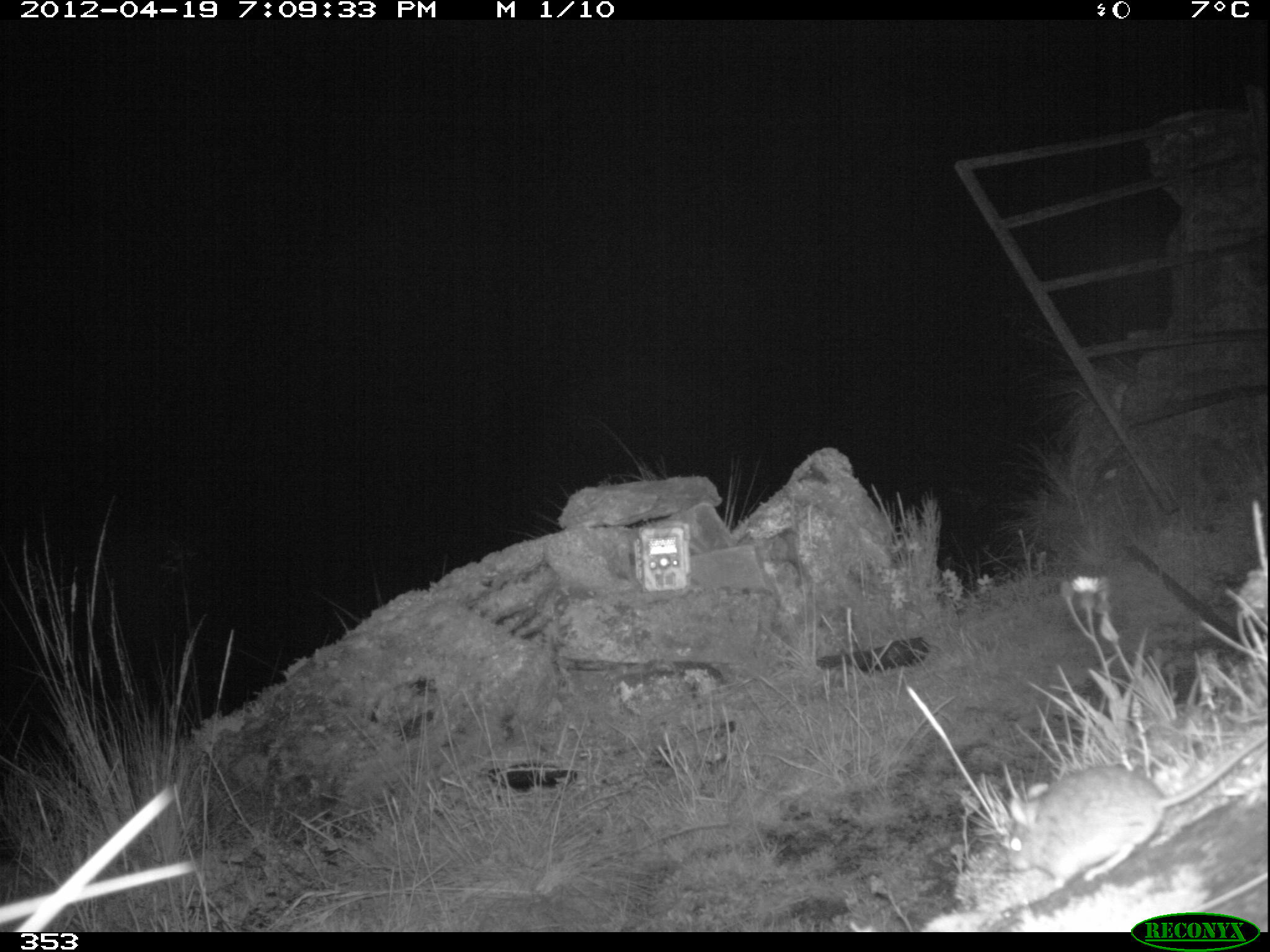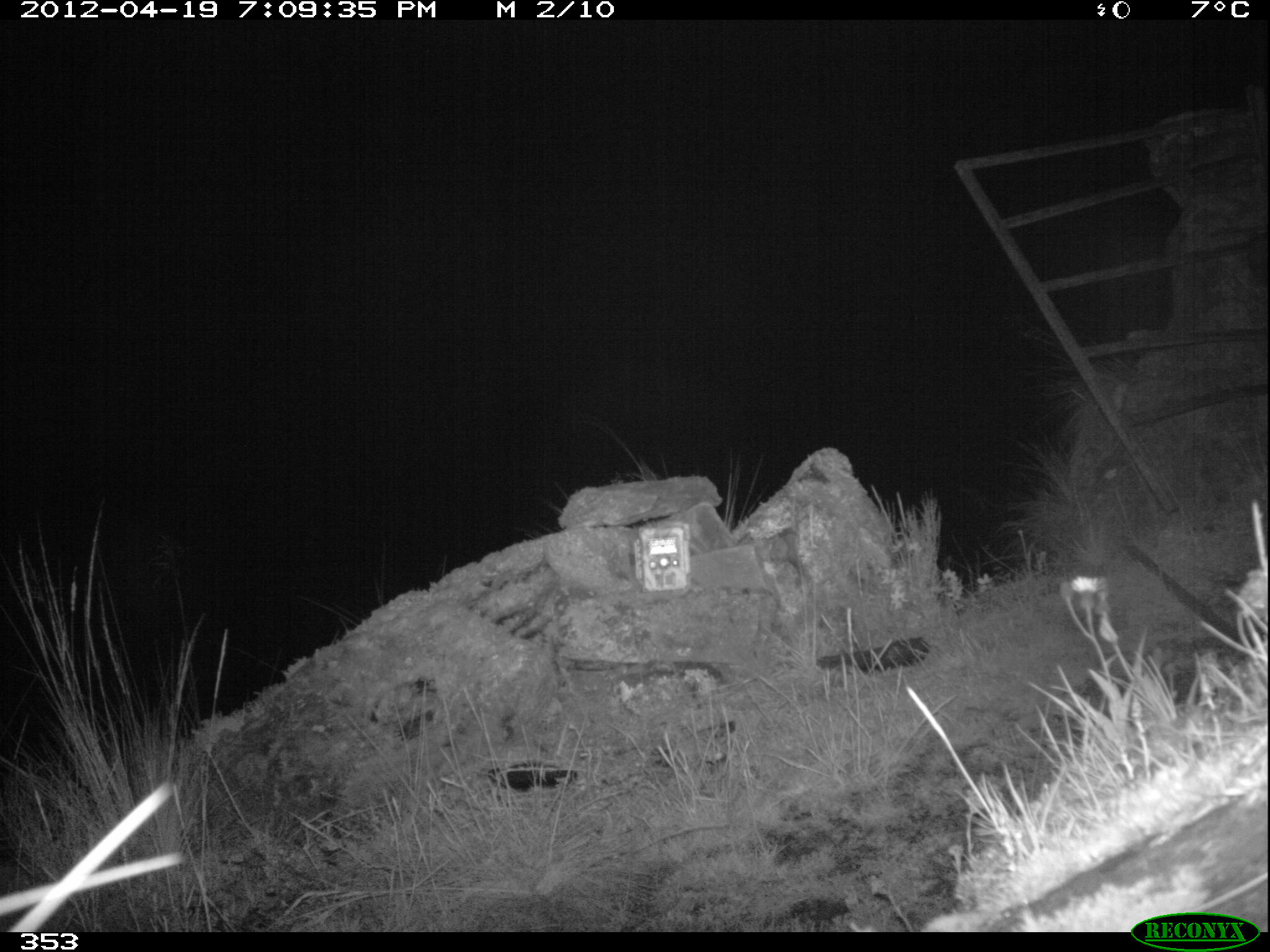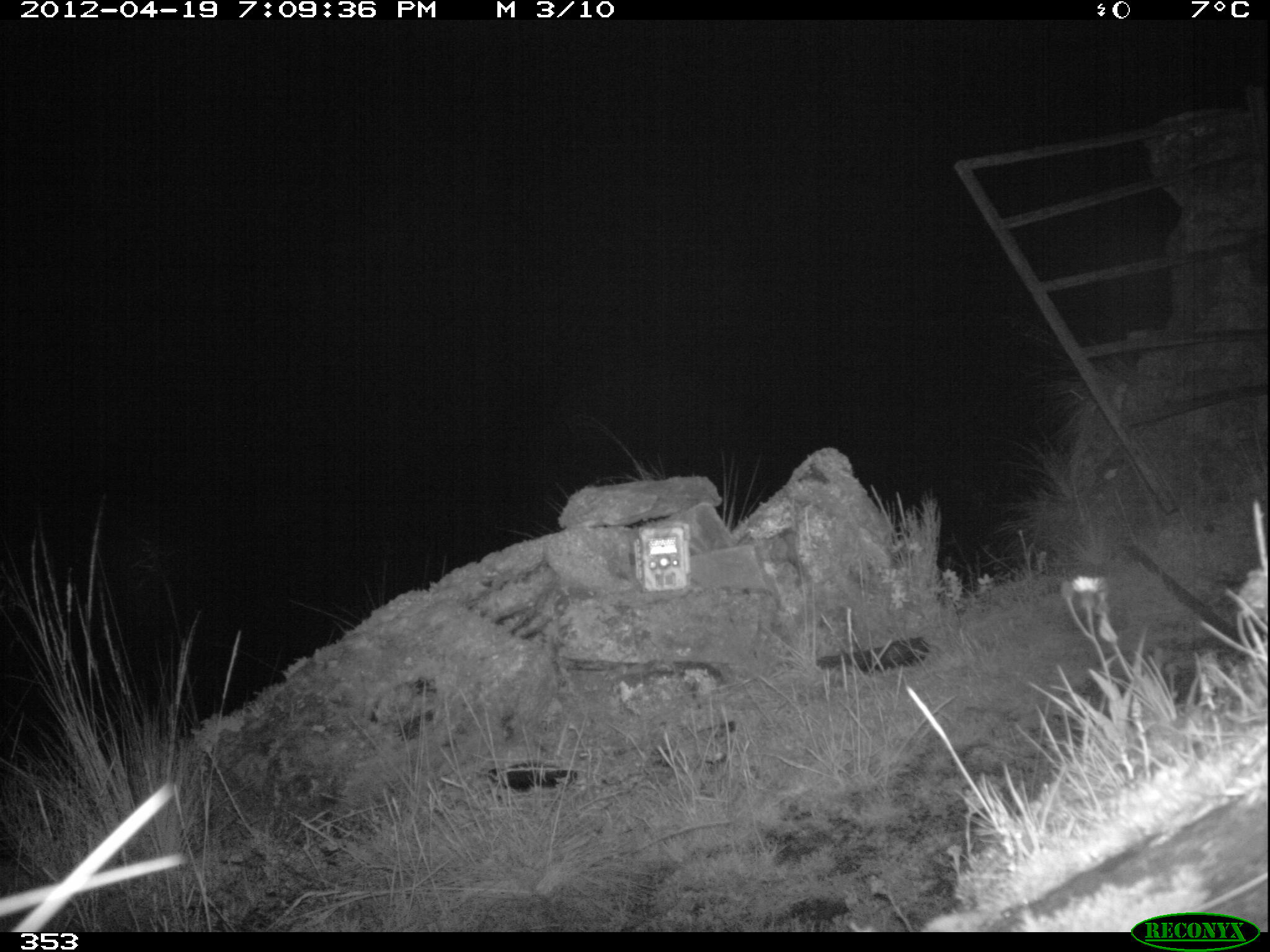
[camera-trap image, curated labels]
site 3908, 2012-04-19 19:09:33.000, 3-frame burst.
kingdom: Animalia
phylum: Chordata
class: Mammalia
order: Rodentia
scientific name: Rodentia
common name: rodents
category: unknown rodent